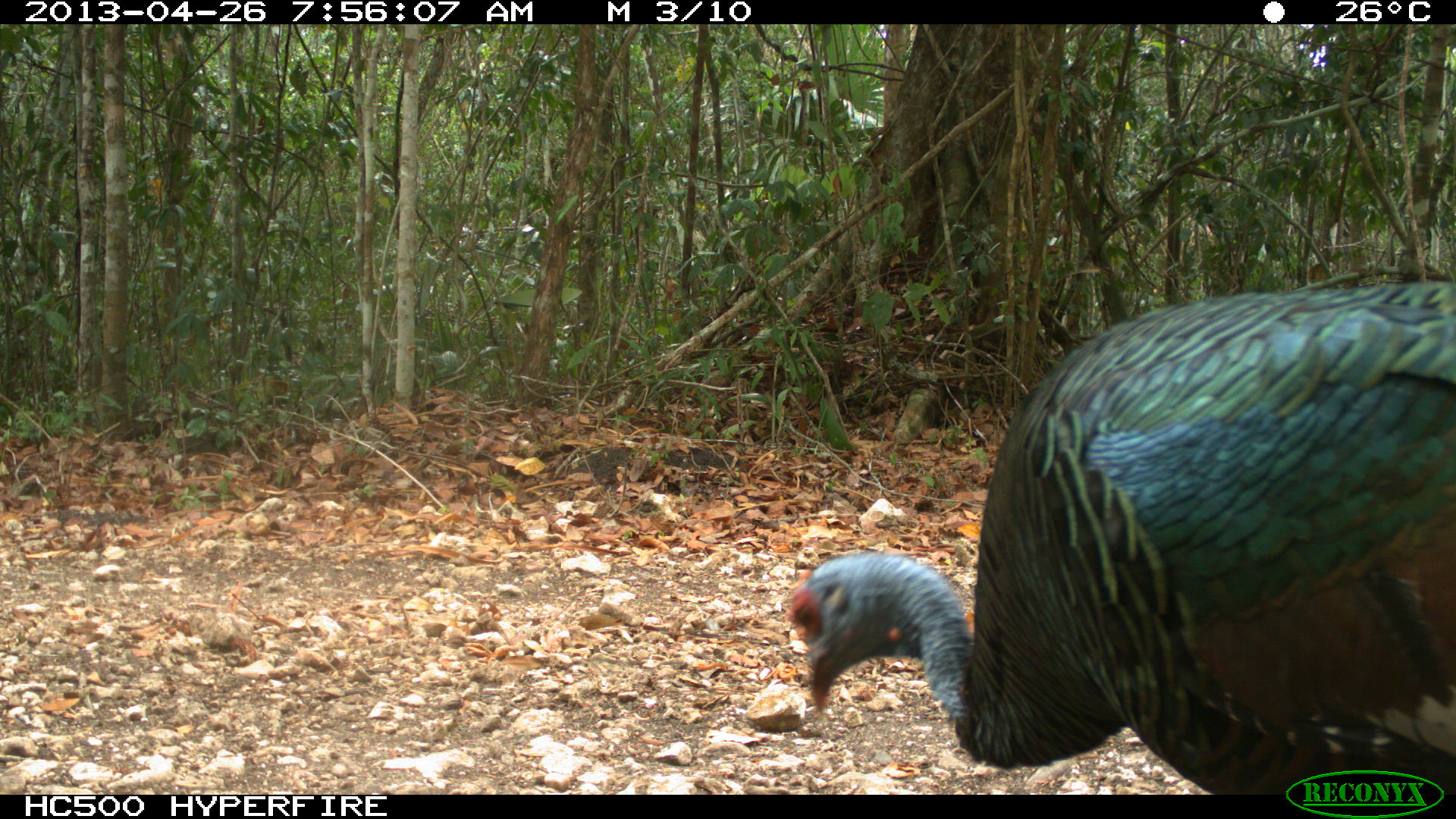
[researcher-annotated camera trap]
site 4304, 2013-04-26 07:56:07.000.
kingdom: Animalia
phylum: Chordata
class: Aves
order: Galliformes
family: Phasianidae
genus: Meleagris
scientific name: Meleagris ocellata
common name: ocellated turkey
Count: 3.